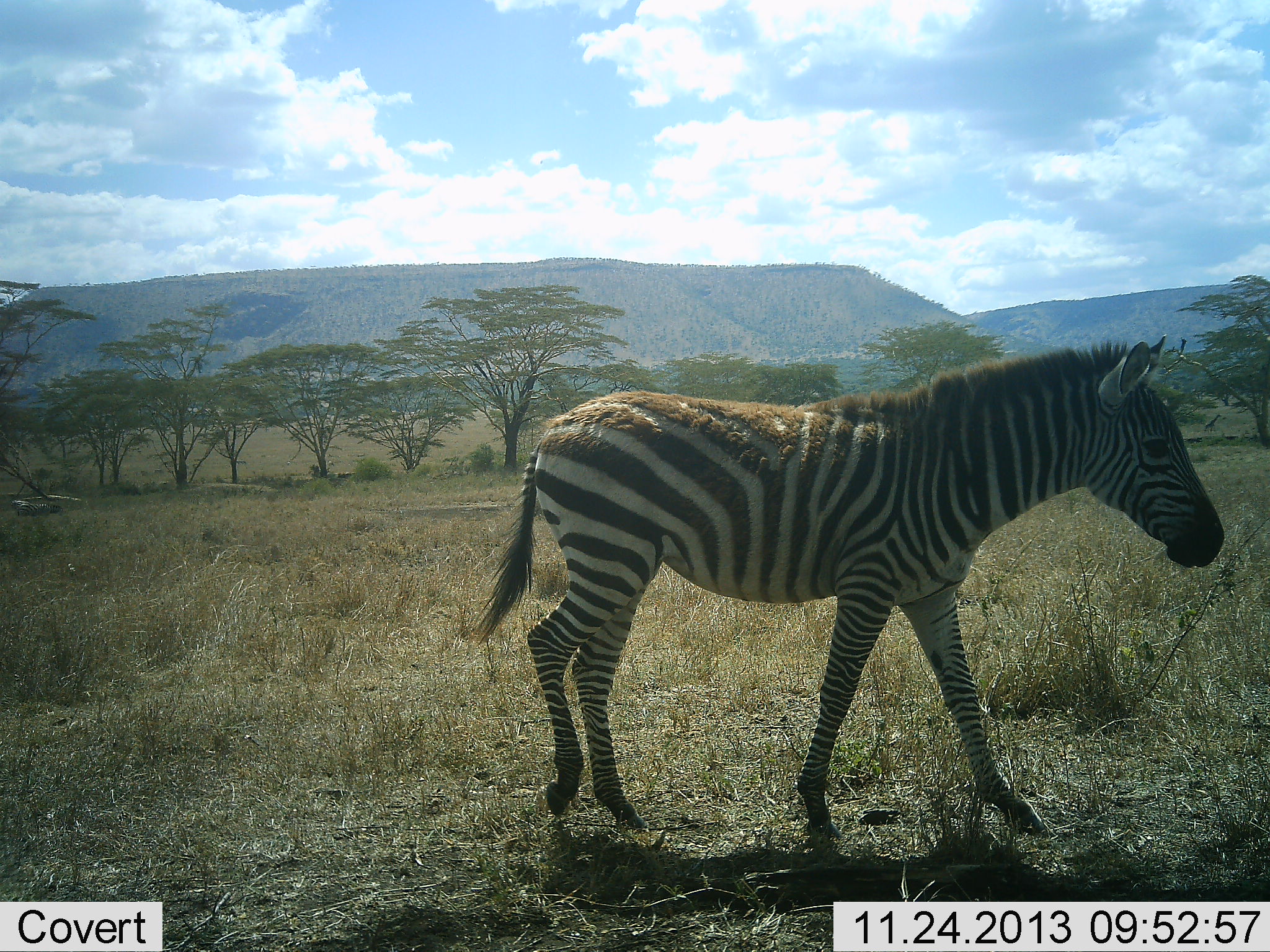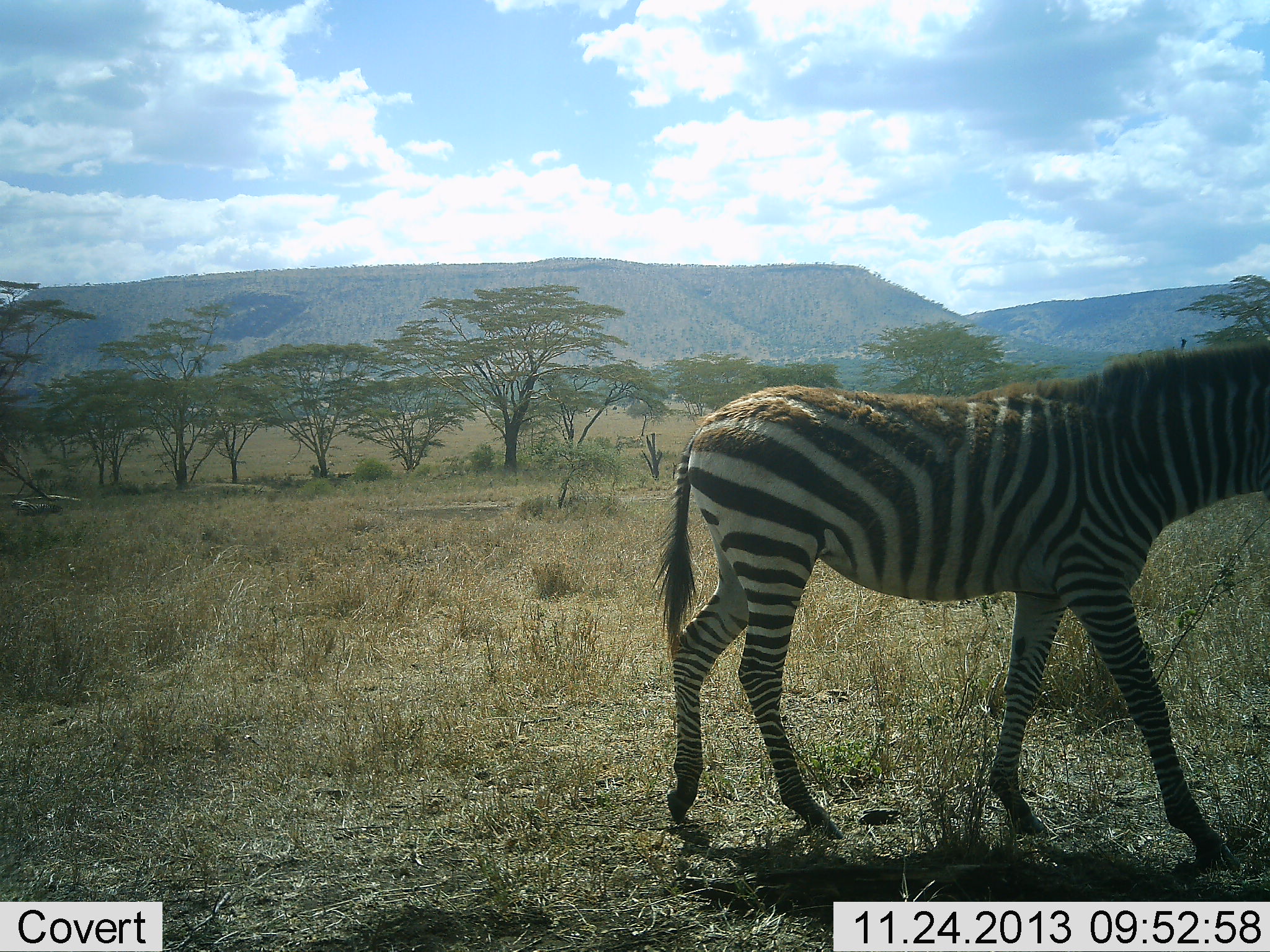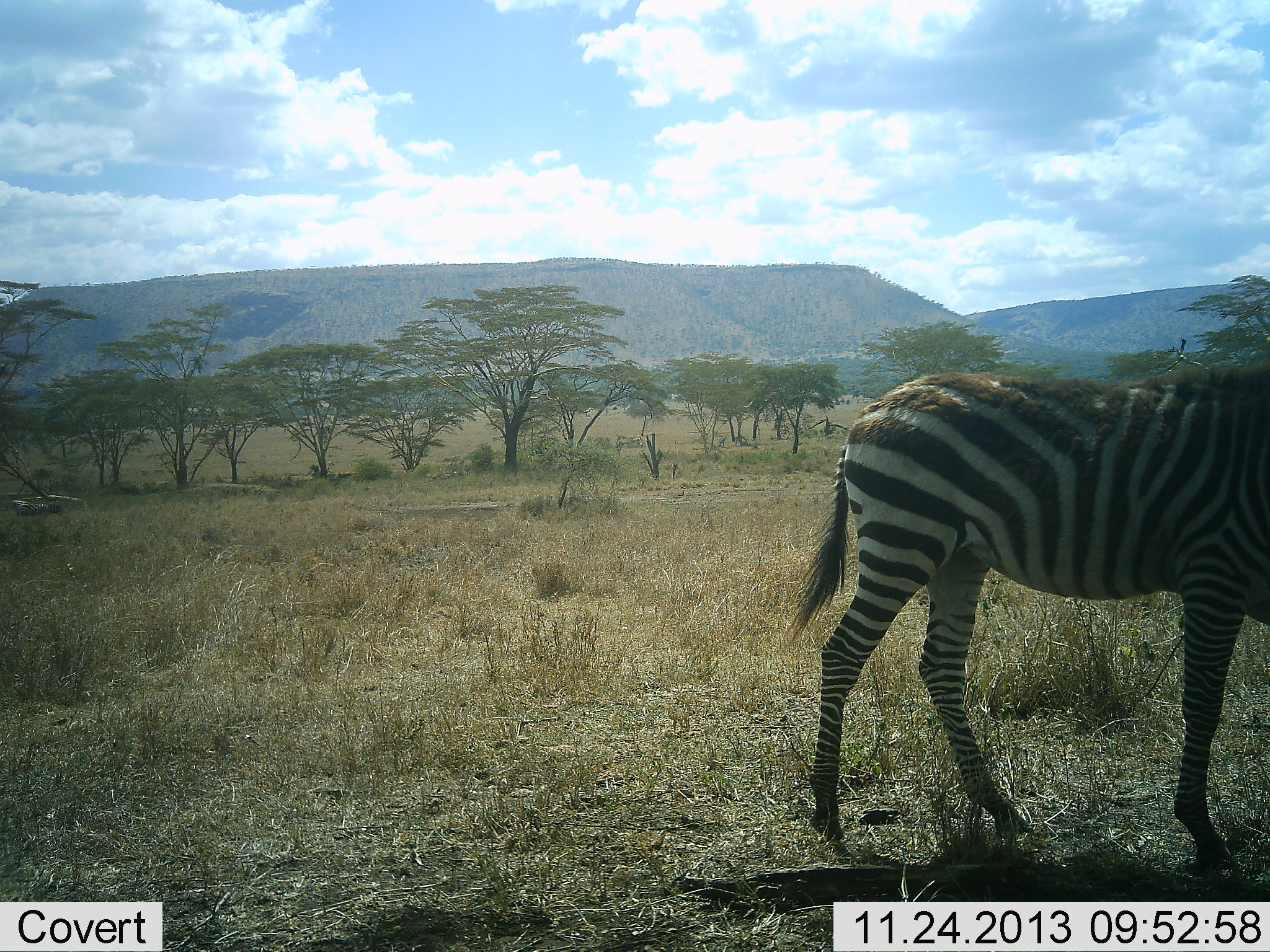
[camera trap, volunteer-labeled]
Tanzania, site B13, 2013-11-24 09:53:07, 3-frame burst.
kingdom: Animalia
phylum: Chordata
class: Mammalia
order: Perissodactyla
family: Equidae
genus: Equus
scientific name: Equus quagga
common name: plains zebra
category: zebra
Zebra (plains zebra) (Equus quagga), count 1. Behavior (volunteer vote fractions): standing 0%, resting 0%, moving 100%, interacting 0%. Young present (vote fraction): 10%. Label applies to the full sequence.